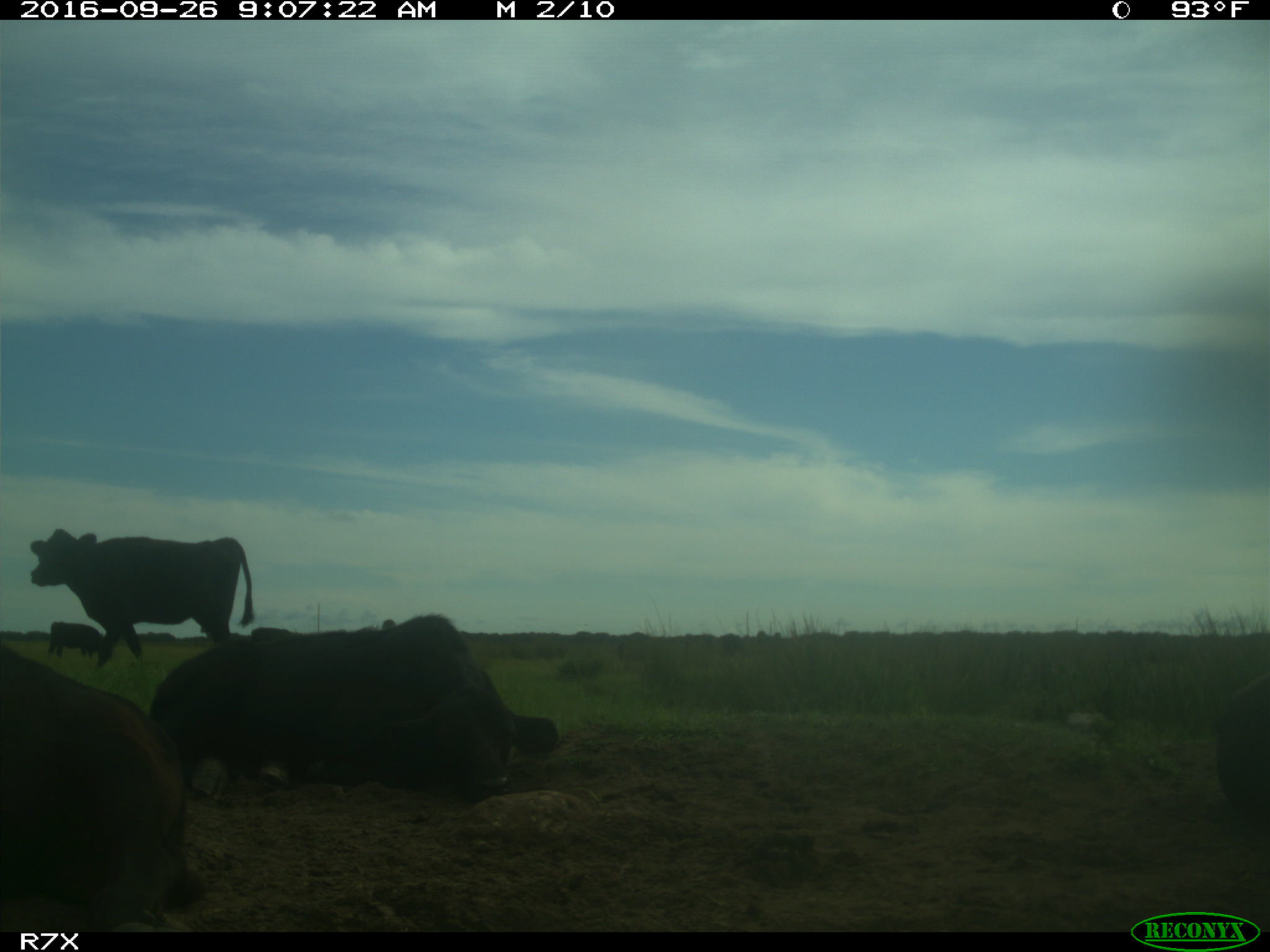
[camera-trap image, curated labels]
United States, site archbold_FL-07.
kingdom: Animalia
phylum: Chordata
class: Mammalia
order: Artiodactyla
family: Bovidae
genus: Bos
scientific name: Bos taurus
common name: domestic cow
Bos taurus (domestic cow).